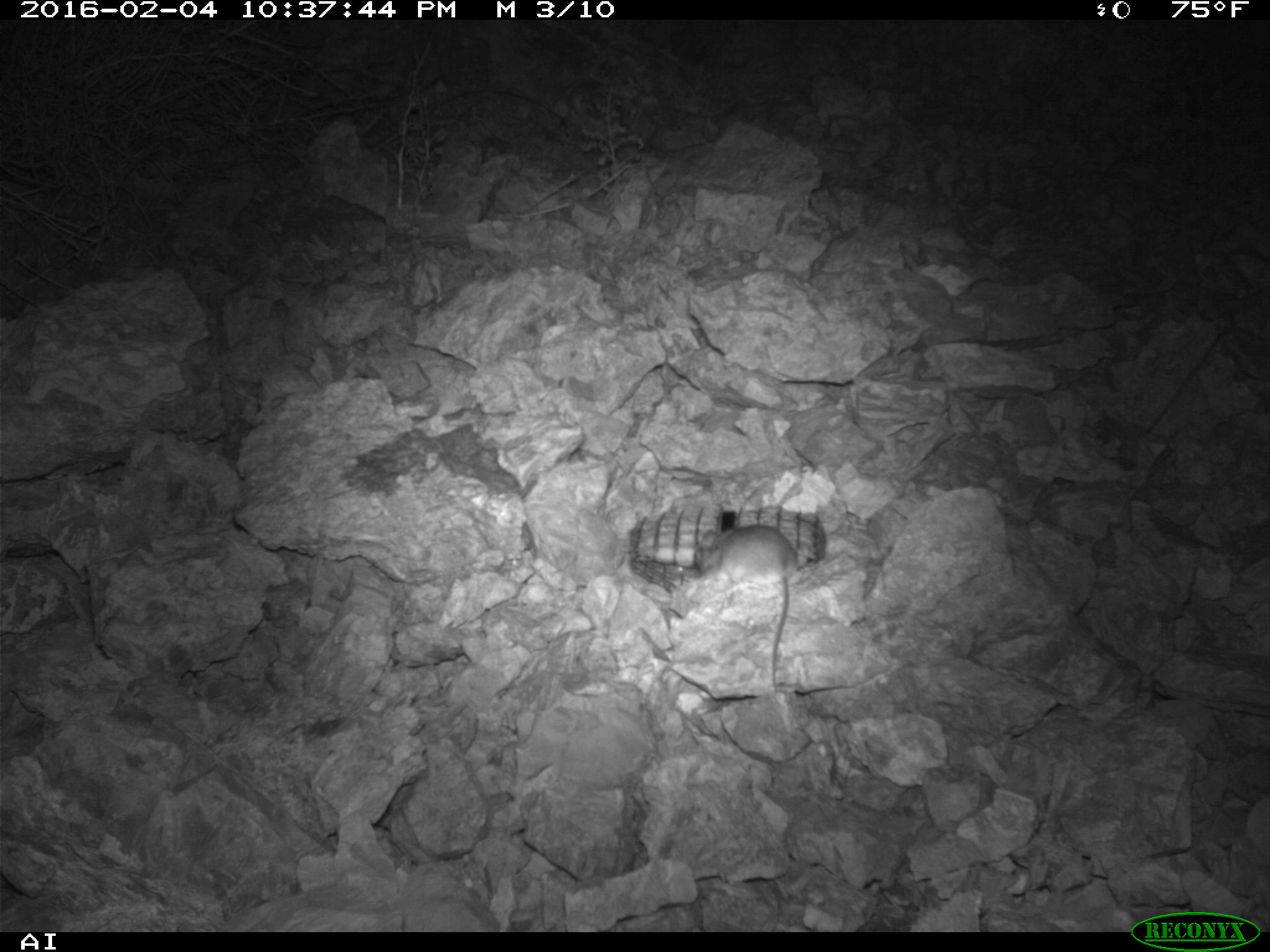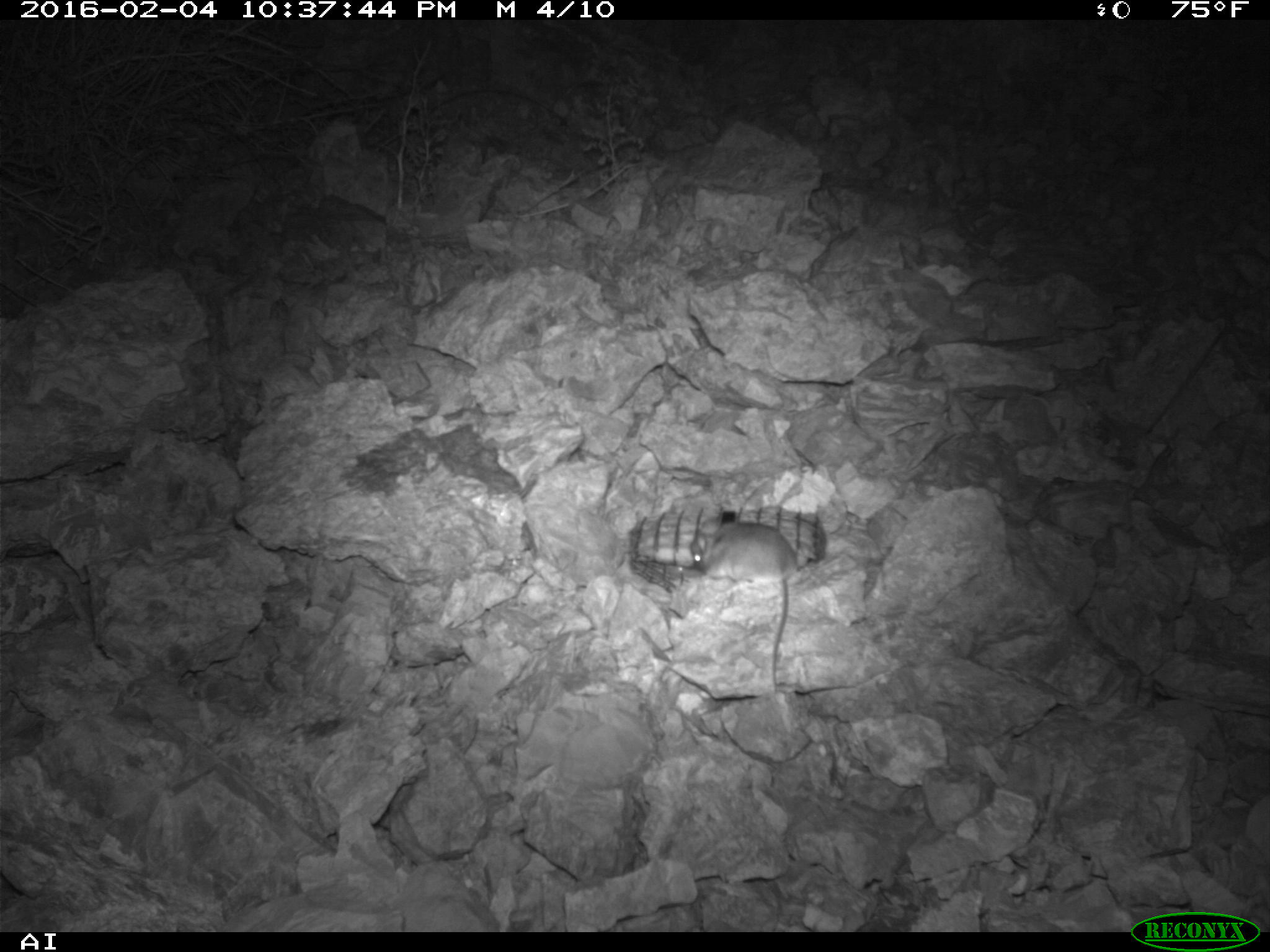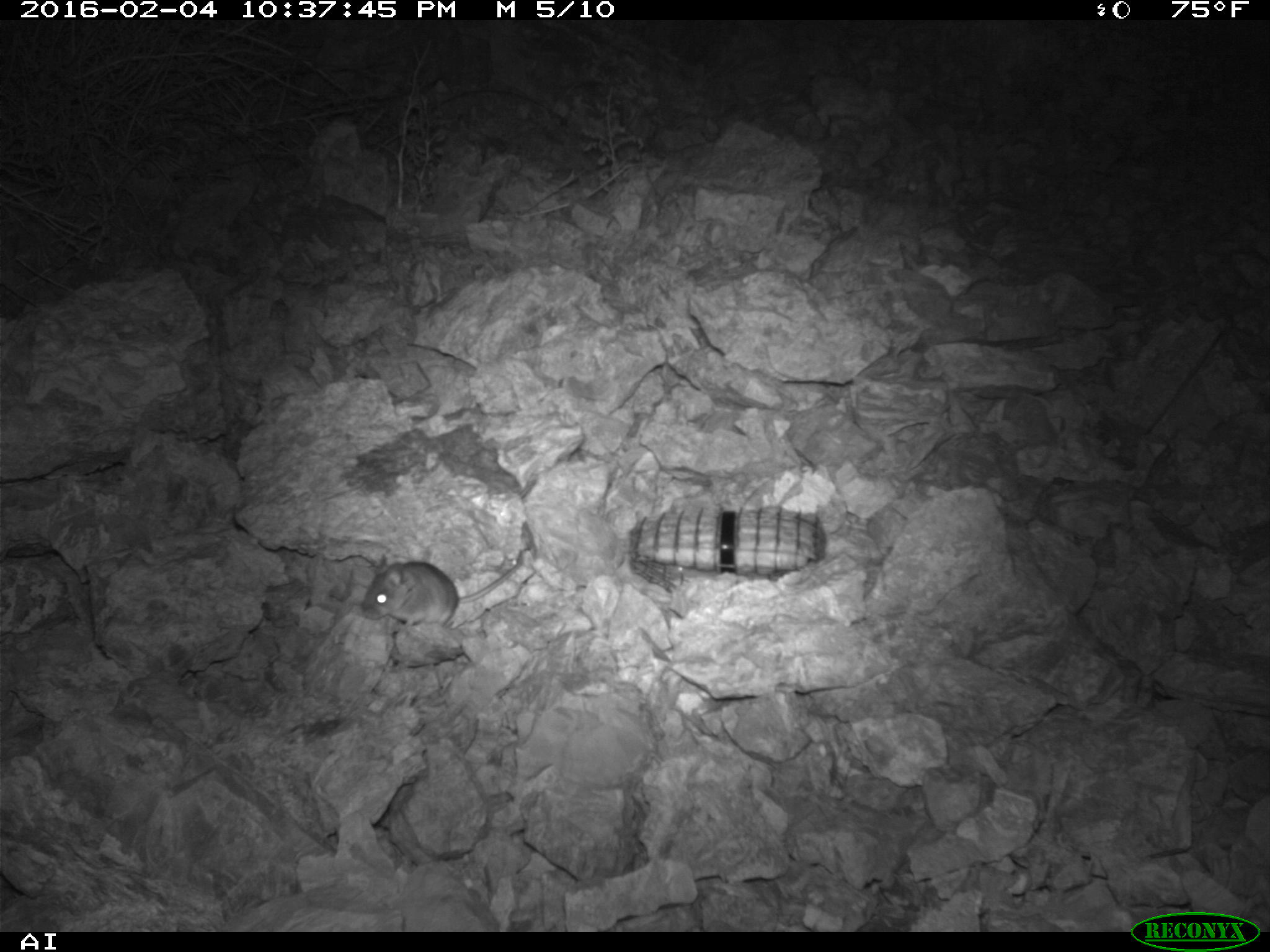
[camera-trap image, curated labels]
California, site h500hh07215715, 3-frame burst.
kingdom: Animalia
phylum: Chordata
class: Mammalia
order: Rodentia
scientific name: Rodentia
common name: rodent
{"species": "rodent (Rodentia)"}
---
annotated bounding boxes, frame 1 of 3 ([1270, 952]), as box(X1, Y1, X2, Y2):
rodent: box(704, 522, 799, 685)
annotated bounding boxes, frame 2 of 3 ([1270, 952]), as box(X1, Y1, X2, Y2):
rodent: box(689, 516, 797, 693)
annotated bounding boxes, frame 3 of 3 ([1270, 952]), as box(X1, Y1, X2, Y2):
rodent: box(361, 556, 521, 627)